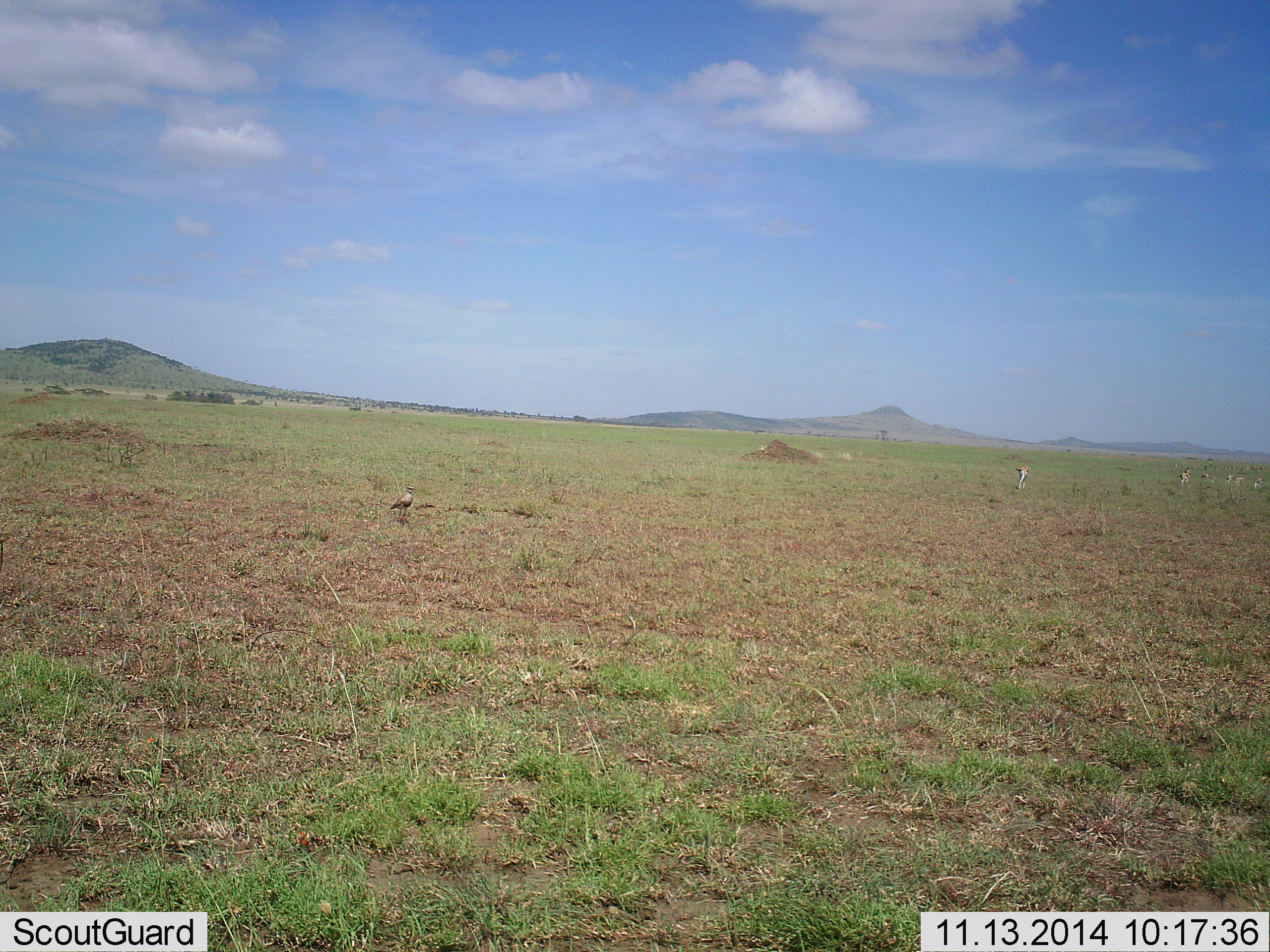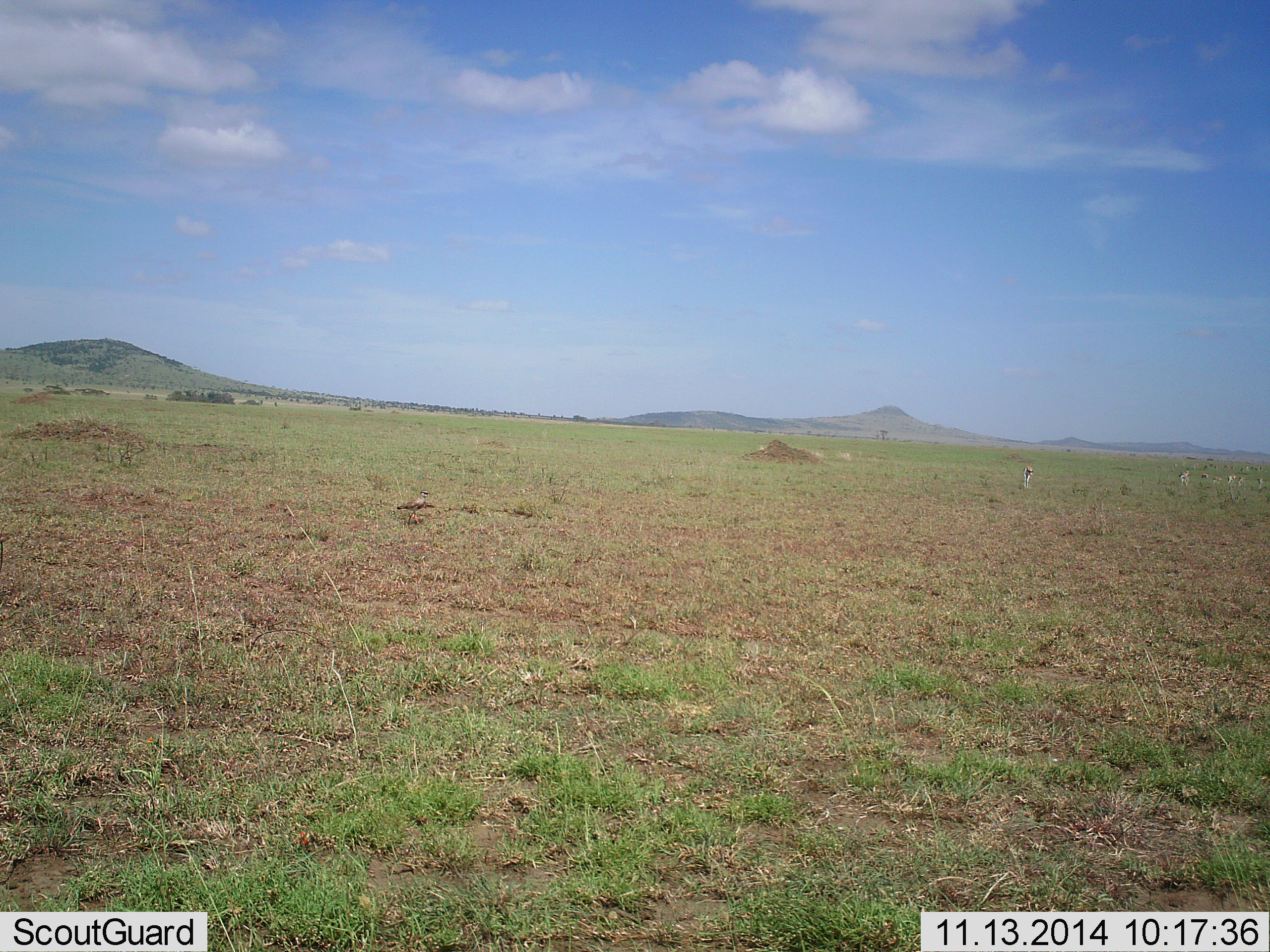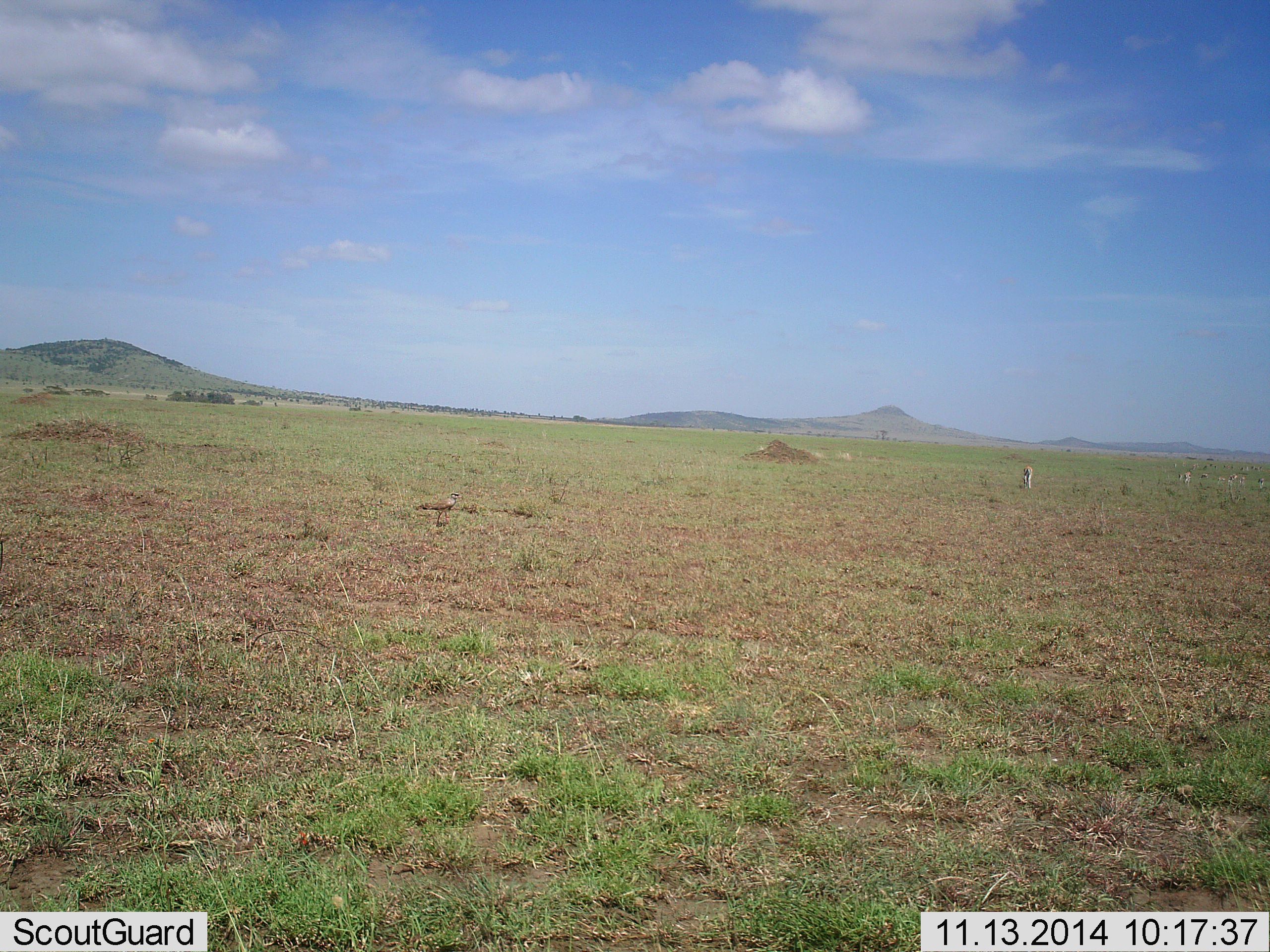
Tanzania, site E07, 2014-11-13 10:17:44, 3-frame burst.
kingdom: Animalia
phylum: Chordata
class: Aves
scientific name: Aves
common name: bird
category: otherbird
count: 1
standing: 0%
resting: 0%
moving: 100%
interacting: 0%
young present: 0%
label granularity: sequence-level